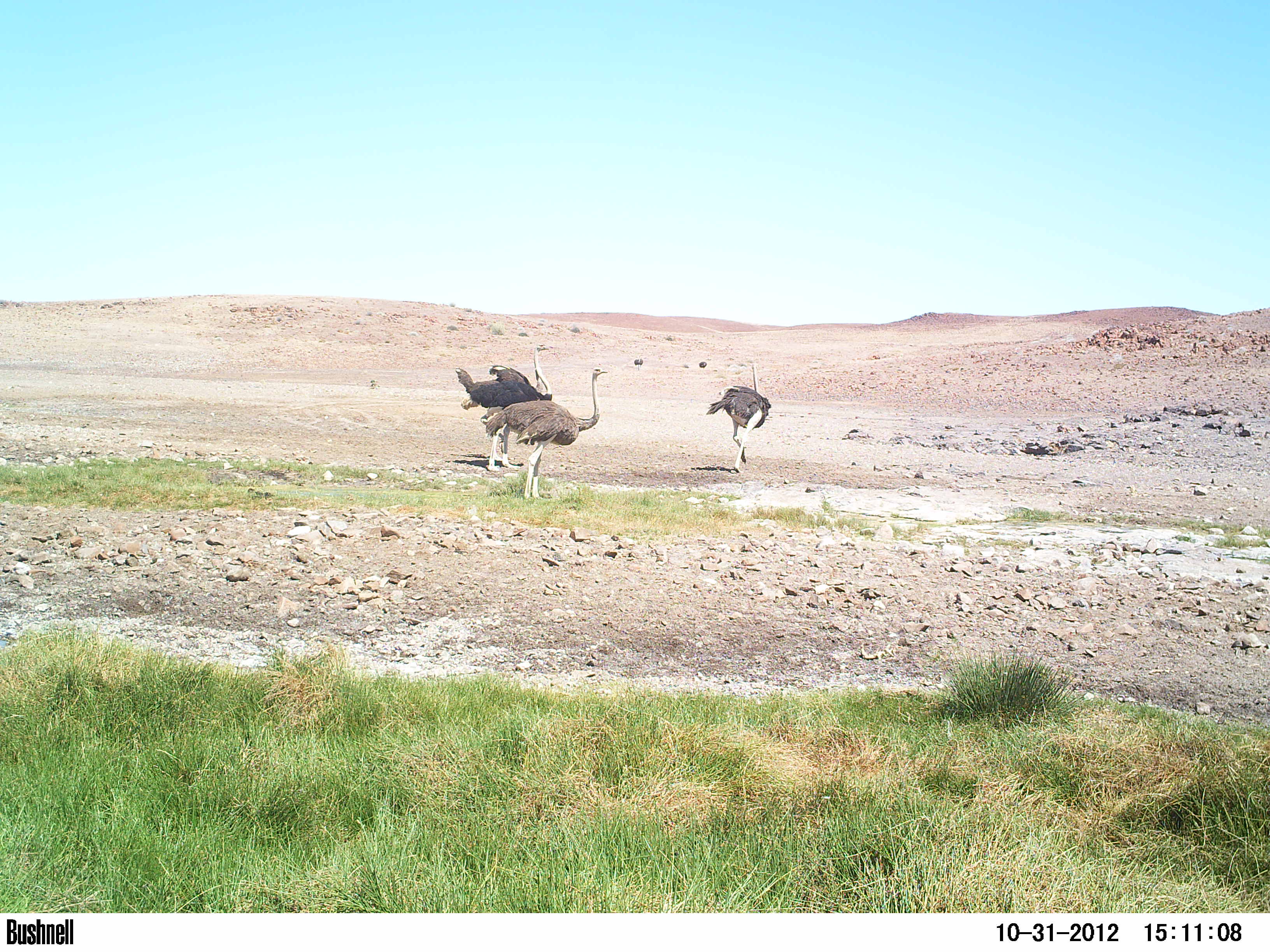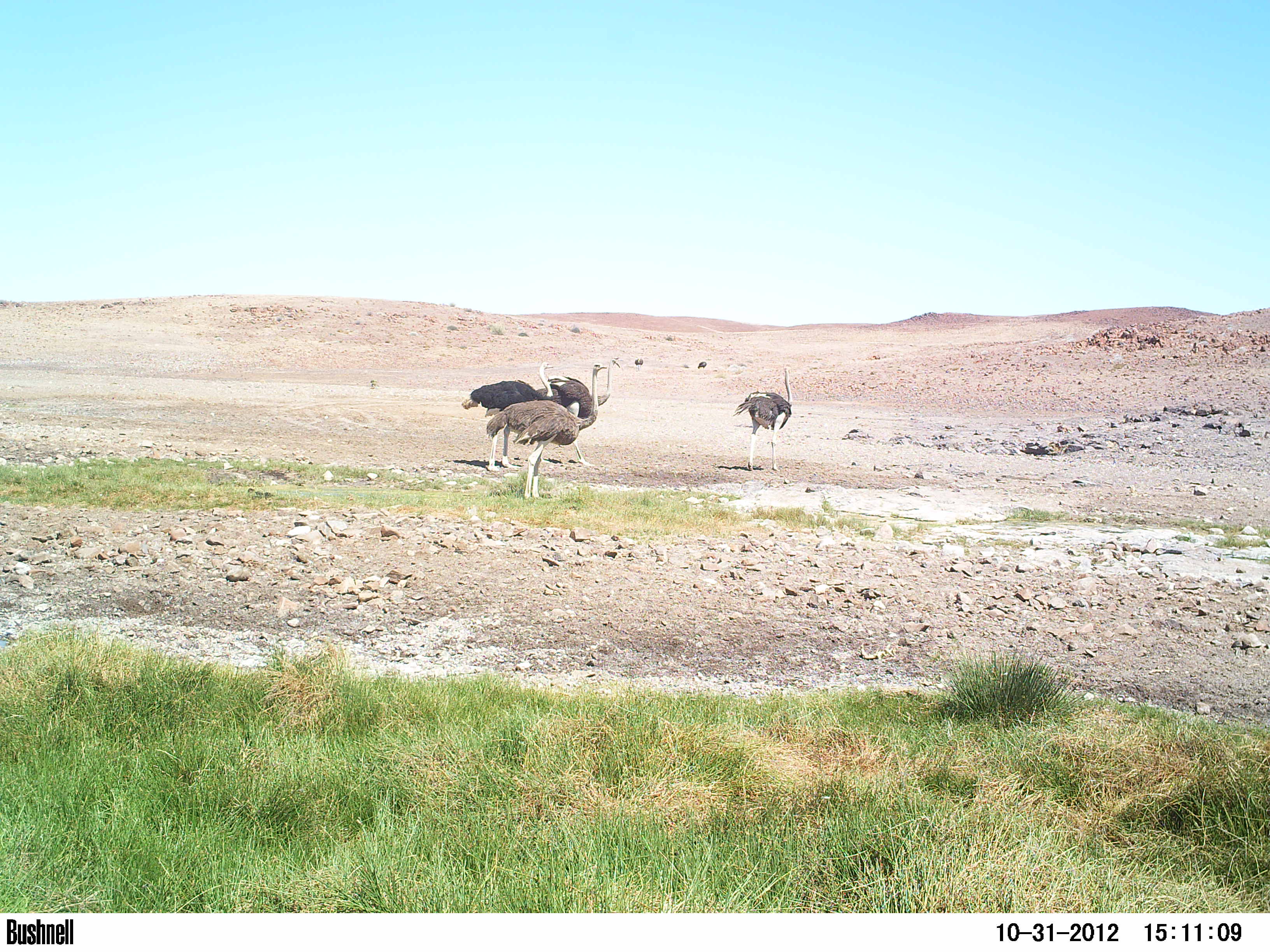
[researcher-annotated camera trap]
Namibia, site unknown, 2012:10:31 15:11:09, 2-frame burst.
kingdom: Animalia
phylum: Chordata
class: Aves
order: Struthioniformes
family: Struthionidae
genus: Struthio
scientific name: Struthio camelus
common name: common ostrich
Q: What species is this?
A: Struthio camelus (common ostrich).